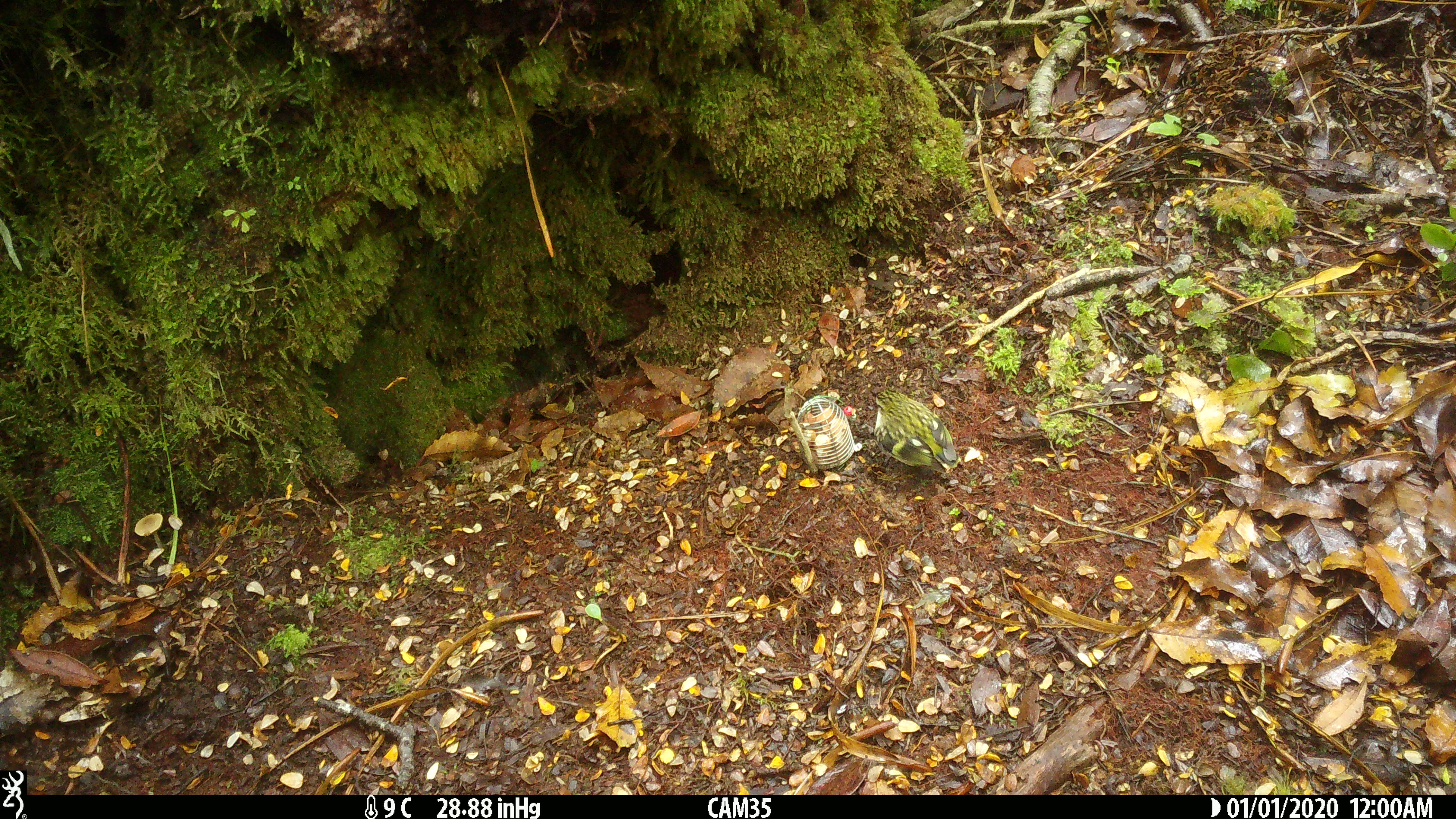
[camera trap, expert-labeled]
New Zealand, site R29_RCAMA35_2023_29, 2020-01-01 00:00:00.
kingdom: Animalia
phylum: Chordata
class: Aves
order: Passeriformes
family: Acanthisittidae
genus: Acanthisitta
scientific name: Acanthisitta chloris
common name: rifleman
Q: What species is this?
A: Rifleman (Acanthisitta chloris).